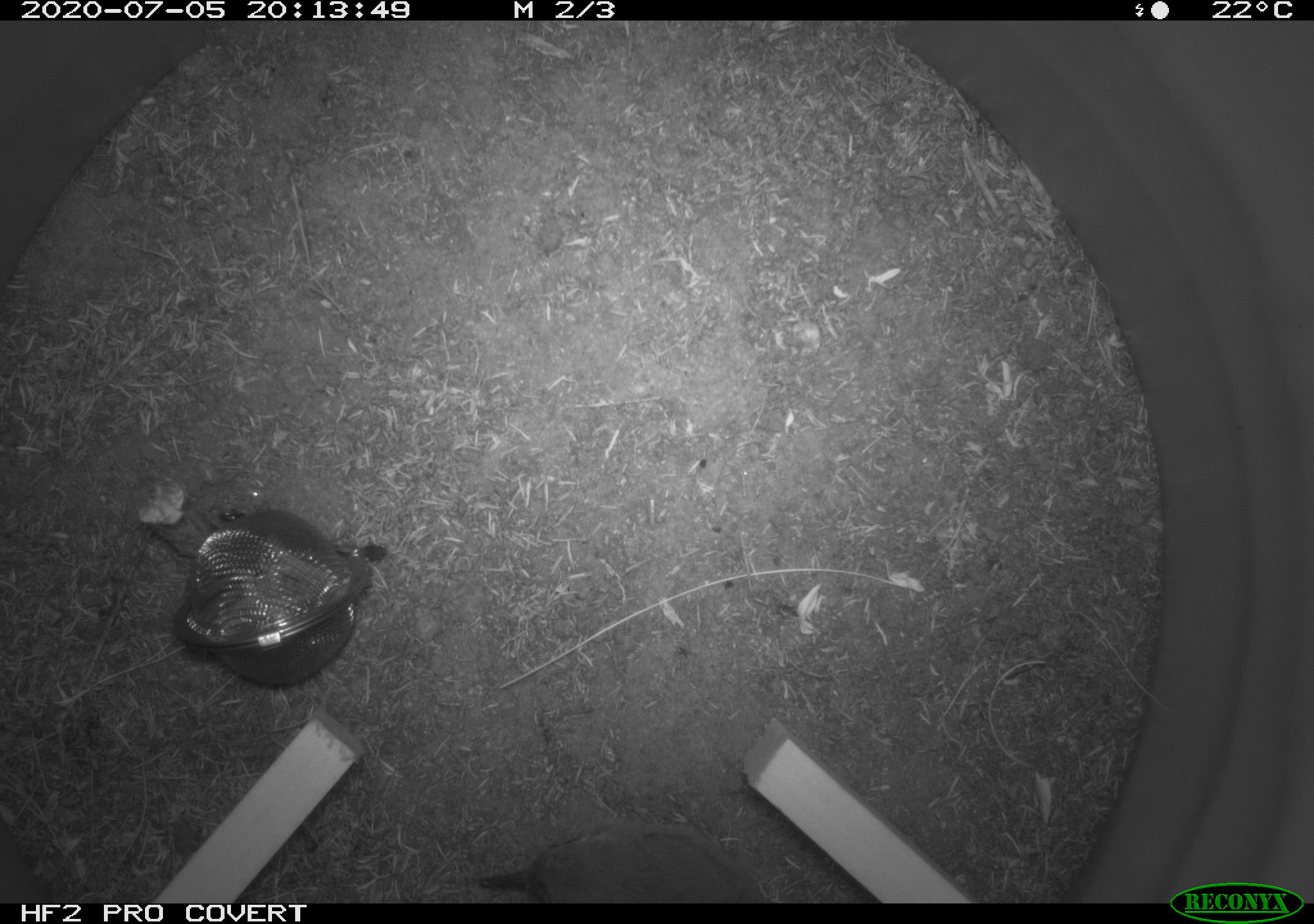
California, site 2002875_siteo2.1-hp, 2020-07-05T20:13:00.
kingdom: Animalia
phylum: Chordata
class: Aves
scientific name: Aves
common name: bird